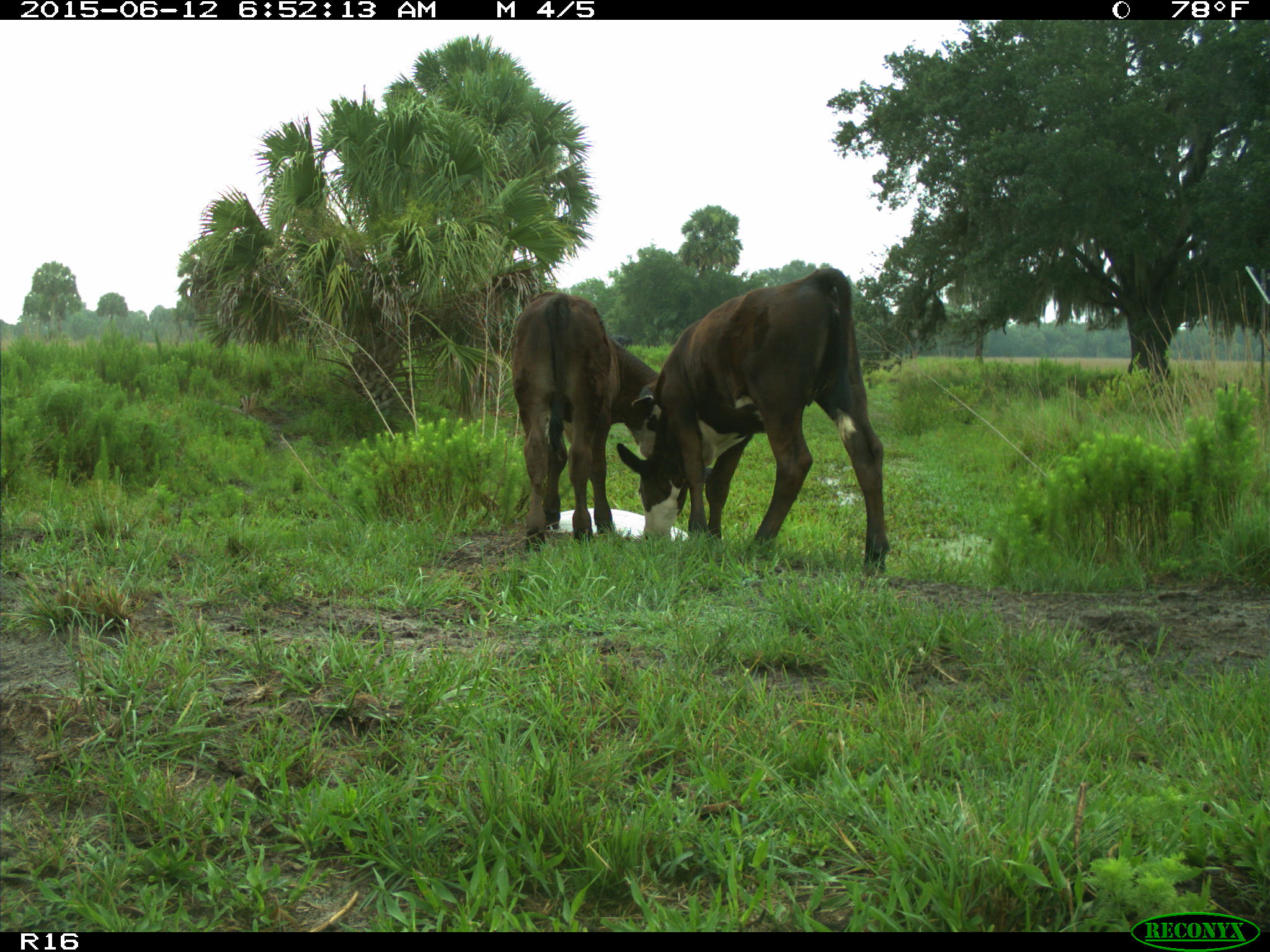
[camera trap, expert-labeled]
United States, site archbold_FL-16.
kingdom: Animalia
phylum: Chordata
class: Mammalia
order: Artiodactyla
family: Bovidae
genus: Bos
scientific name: Bos taurus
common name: domestic cow